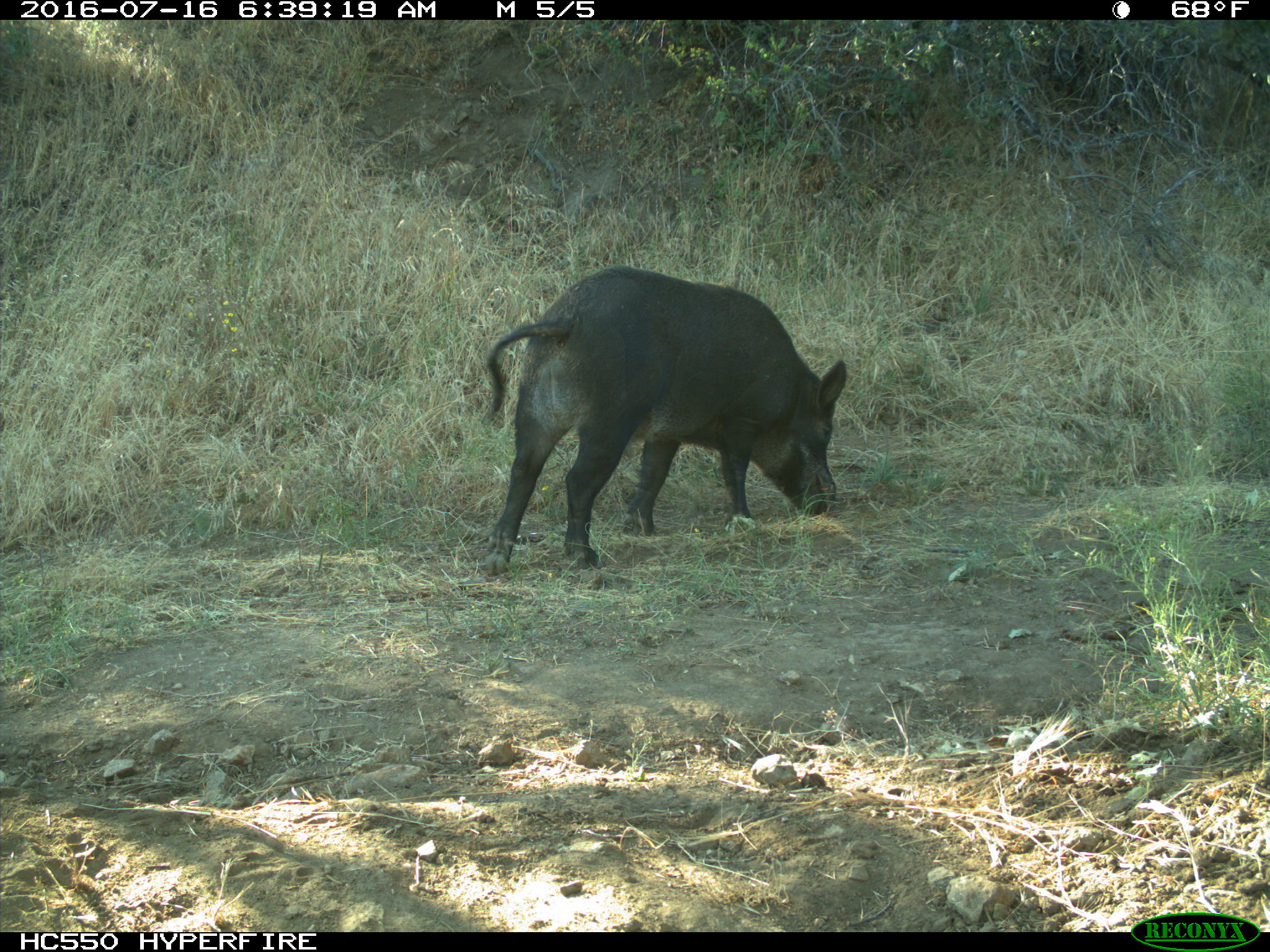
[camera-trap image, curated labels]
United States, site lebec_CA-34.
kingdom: Animalia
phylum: Chordata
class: Mammalia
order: Artiodactyla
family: Suidae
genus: Sus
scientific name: Sus scrofa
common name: wild boar